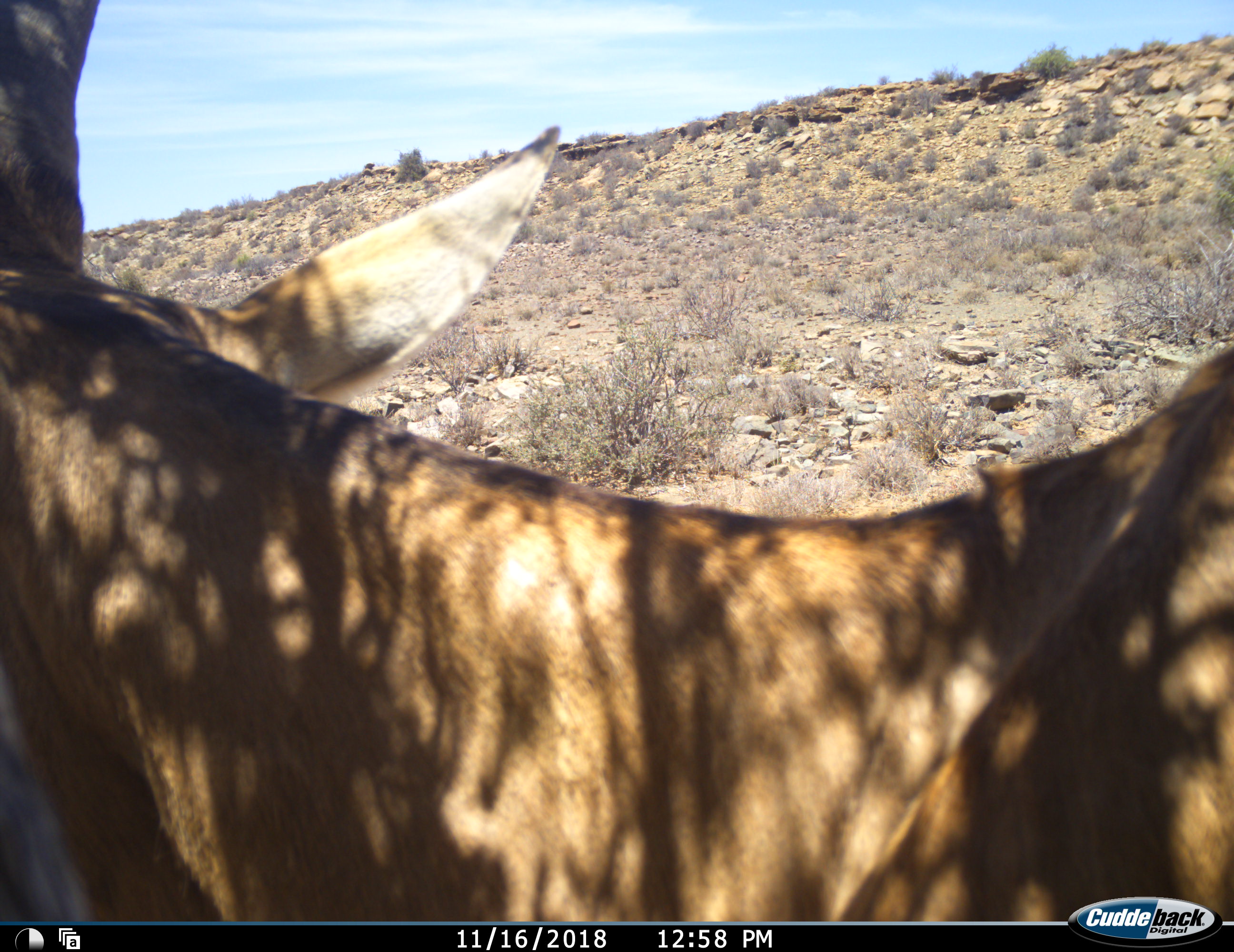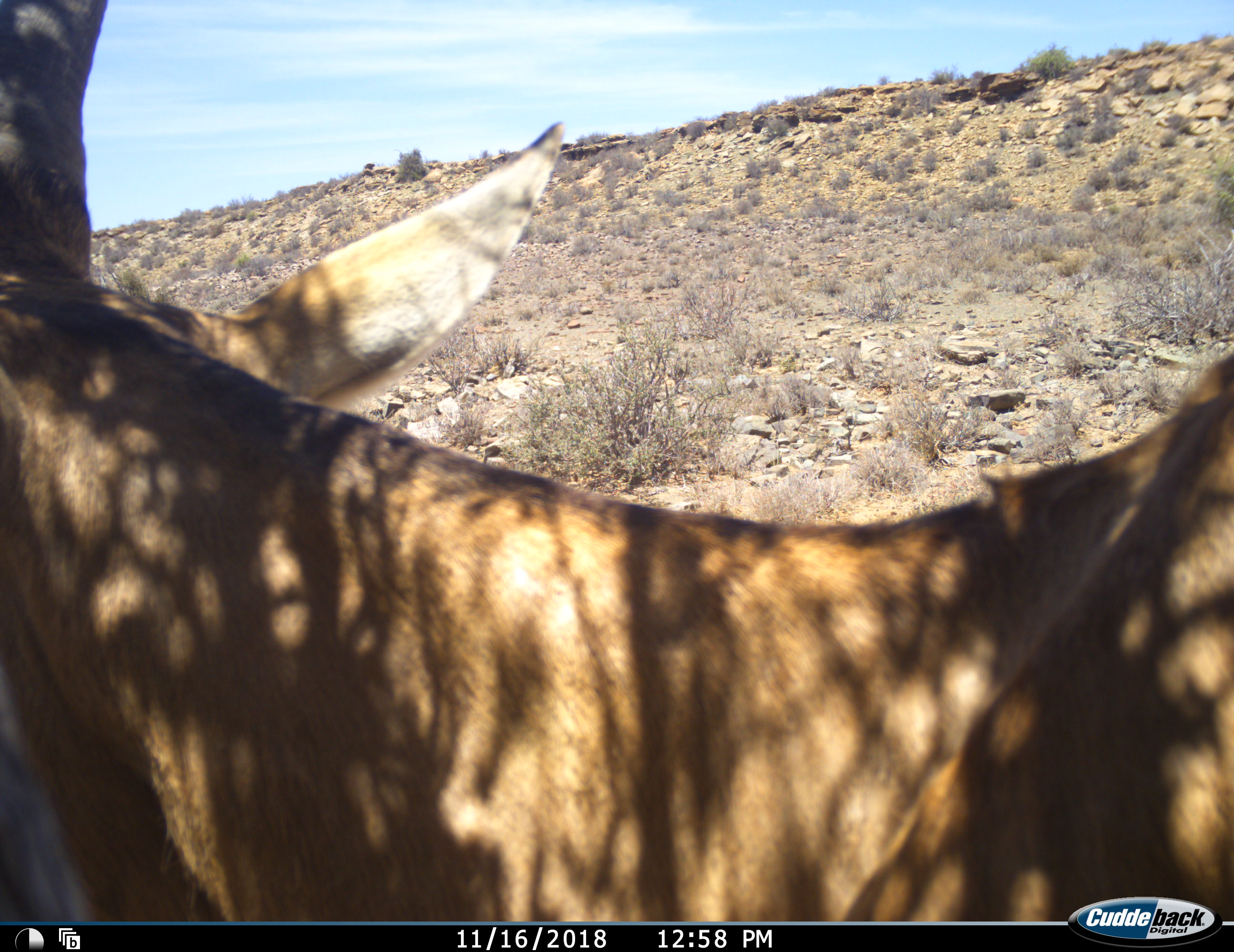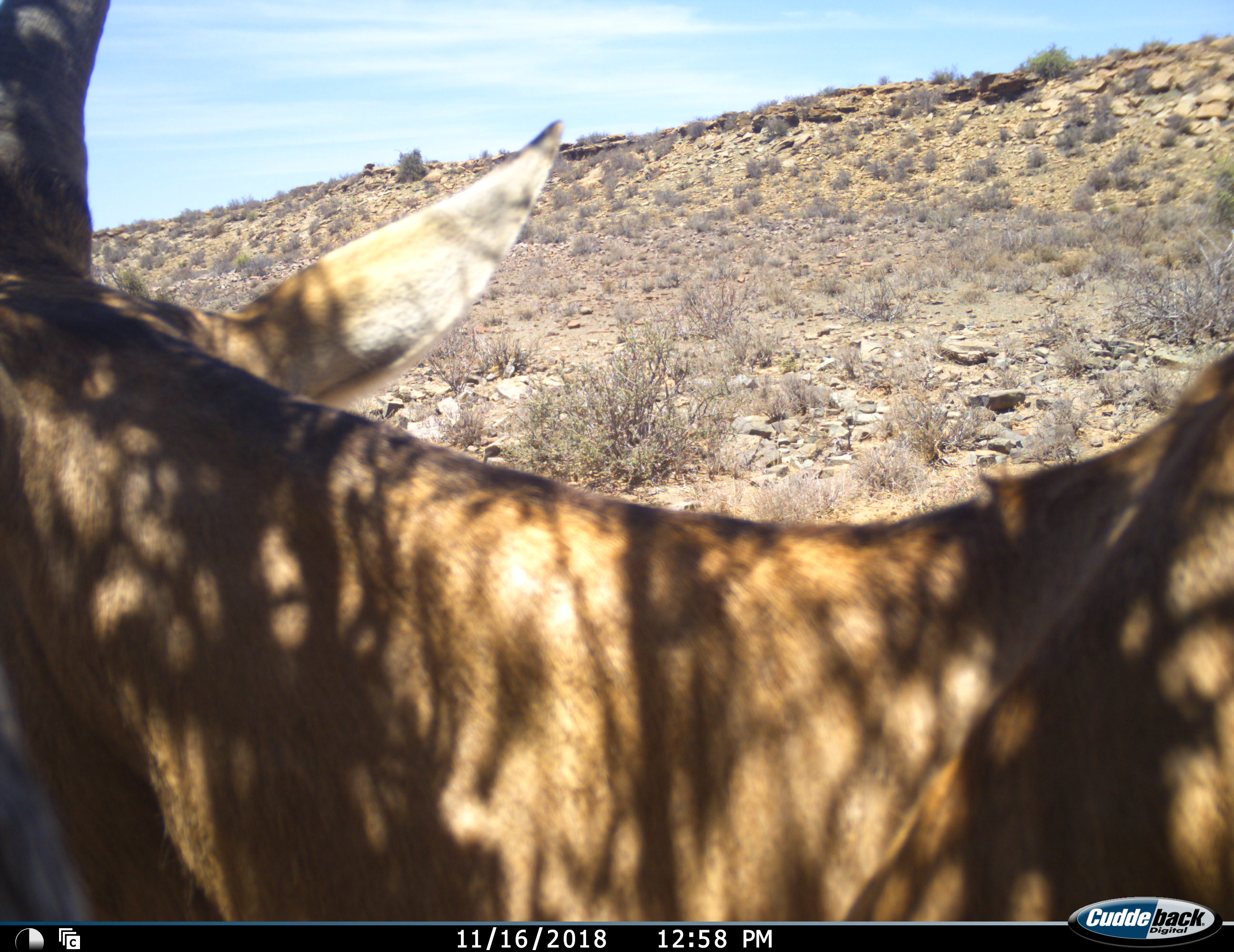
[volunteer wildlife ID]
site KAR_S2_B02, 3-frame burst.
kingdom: Animalia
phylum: Chordata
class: Mammalia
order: Artiodactyla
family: Bovidae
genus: Alcelaphus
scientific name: Alcelaphus buselaphus caama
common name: red hartebeest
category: hartebeestred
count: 1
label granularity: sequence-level